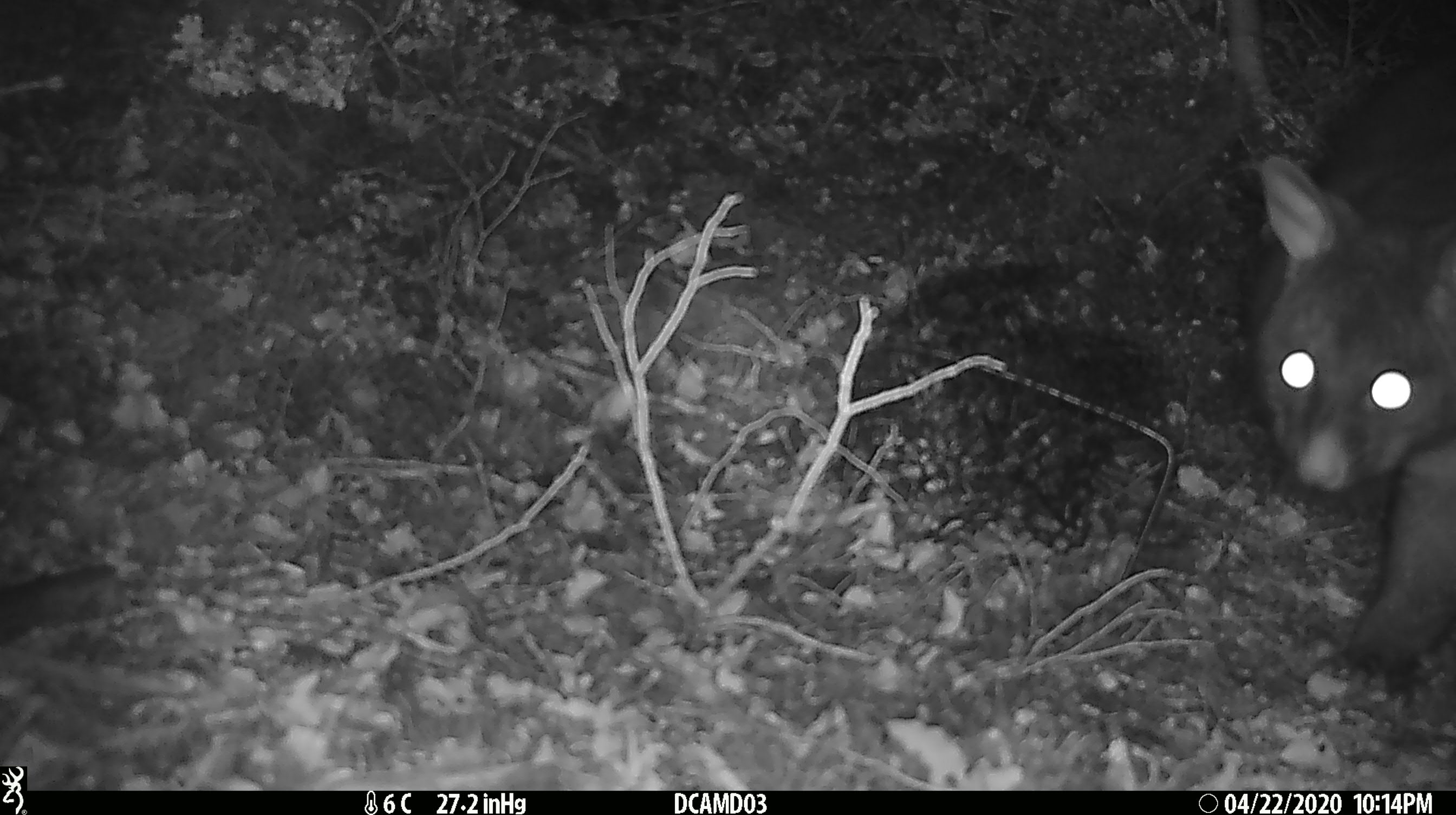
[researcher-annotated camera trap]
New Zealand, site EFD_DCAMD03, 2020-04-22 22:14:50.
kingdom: Animalia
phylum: Chordata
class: Mammalia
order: Diprotodontia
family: Phalangeridae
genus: Trichosurus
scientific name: Trichosurus vulpecula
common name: common brushtail possum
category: possum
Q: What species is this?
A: Possum (common brushtail possum) (Trichosurus vulpecula).